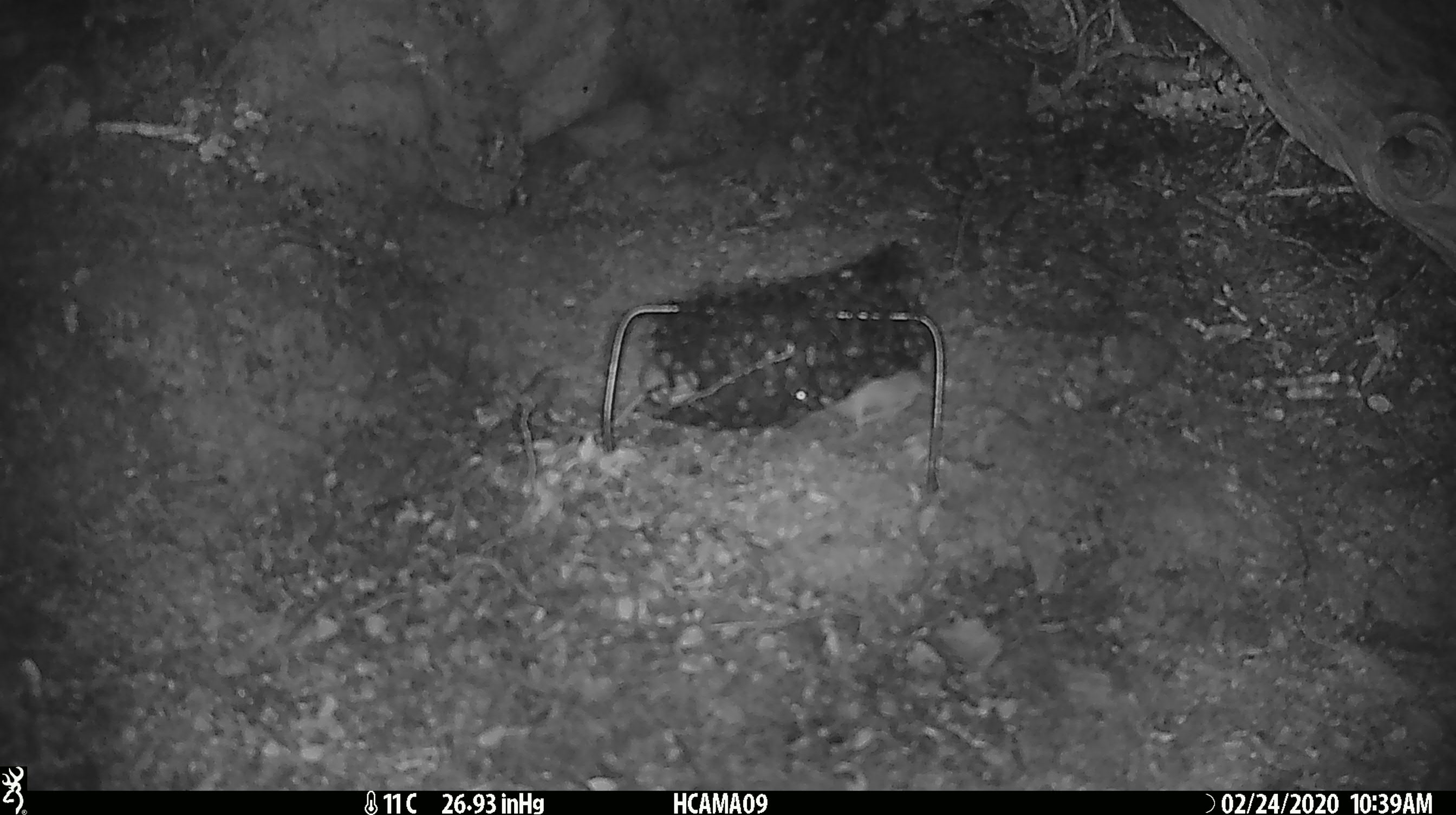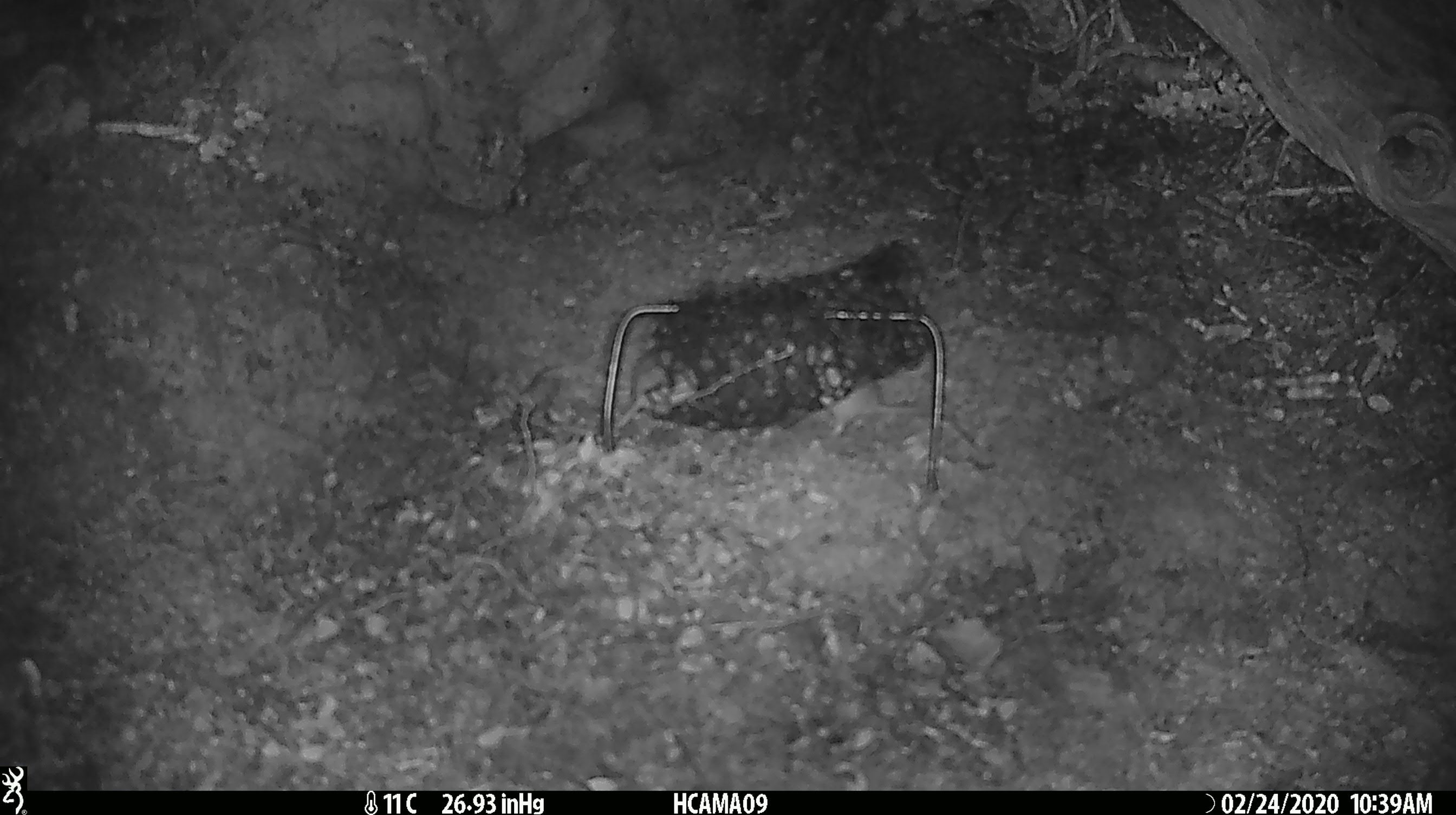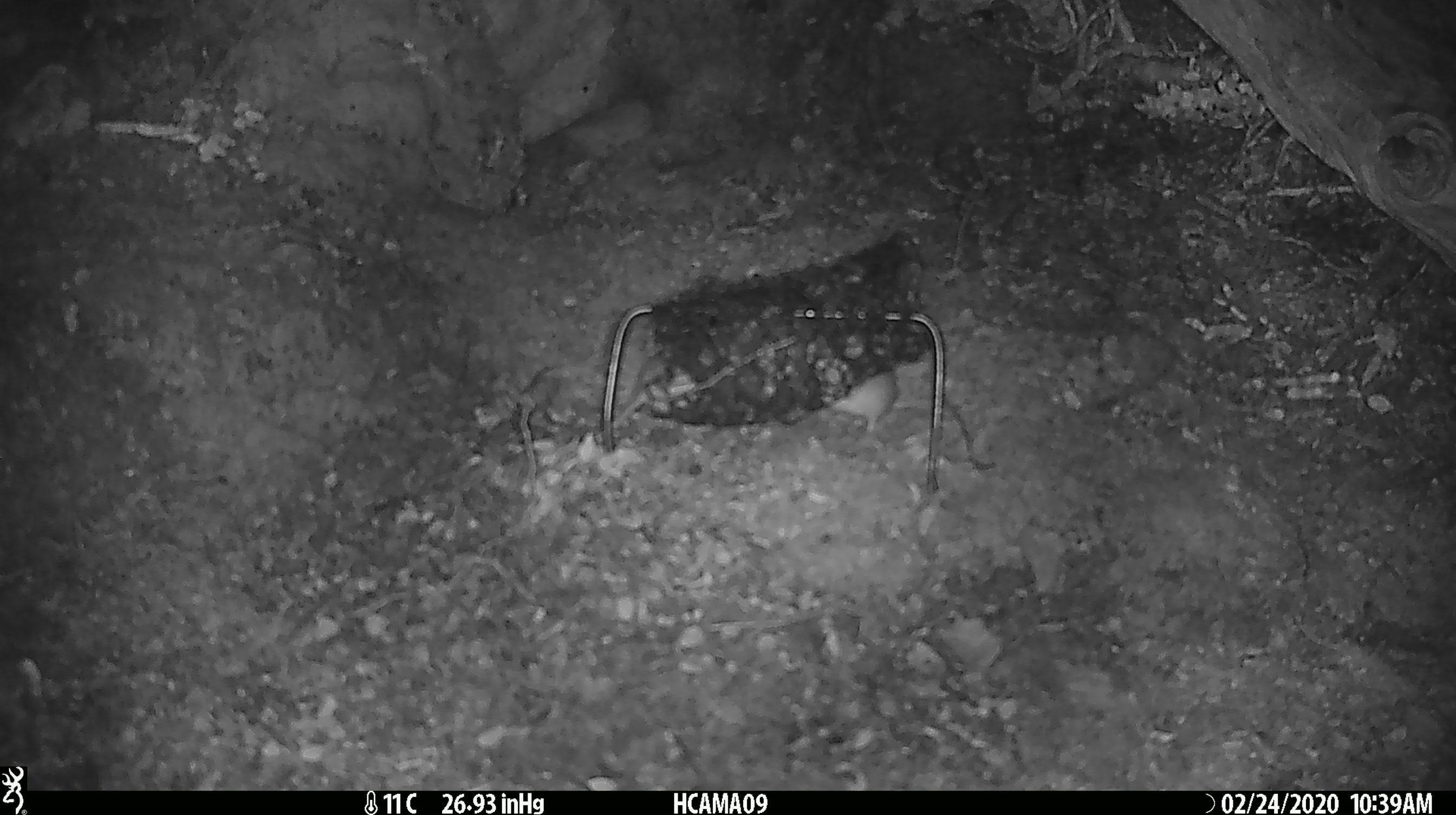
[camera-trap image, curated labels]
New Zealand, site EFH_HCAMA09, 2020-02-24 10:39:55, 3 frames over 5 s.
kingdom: Animalia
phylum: Chordata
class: Mammalia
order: Rodentia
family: Muridae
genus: Mus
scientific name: Mus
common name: mouse